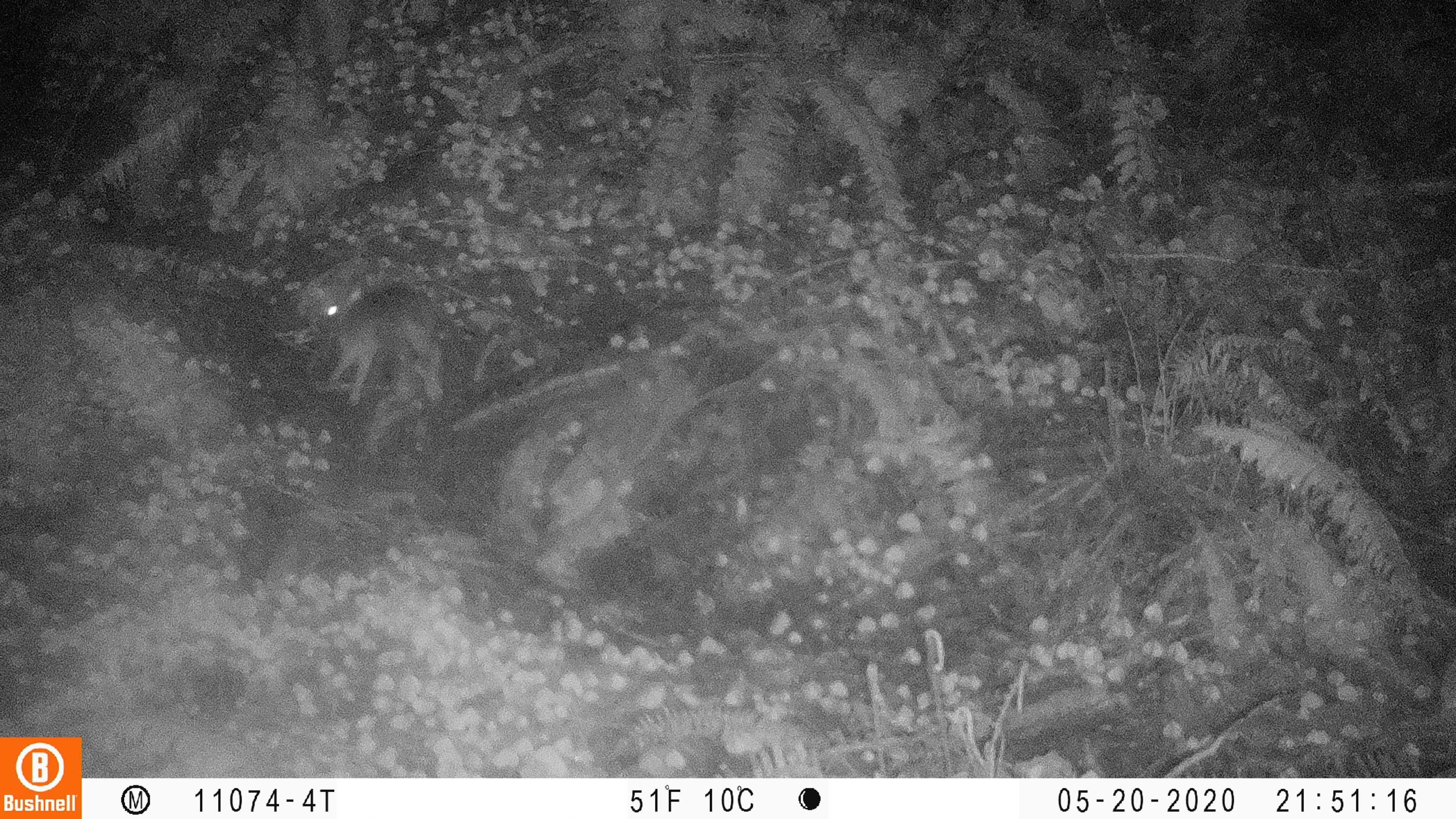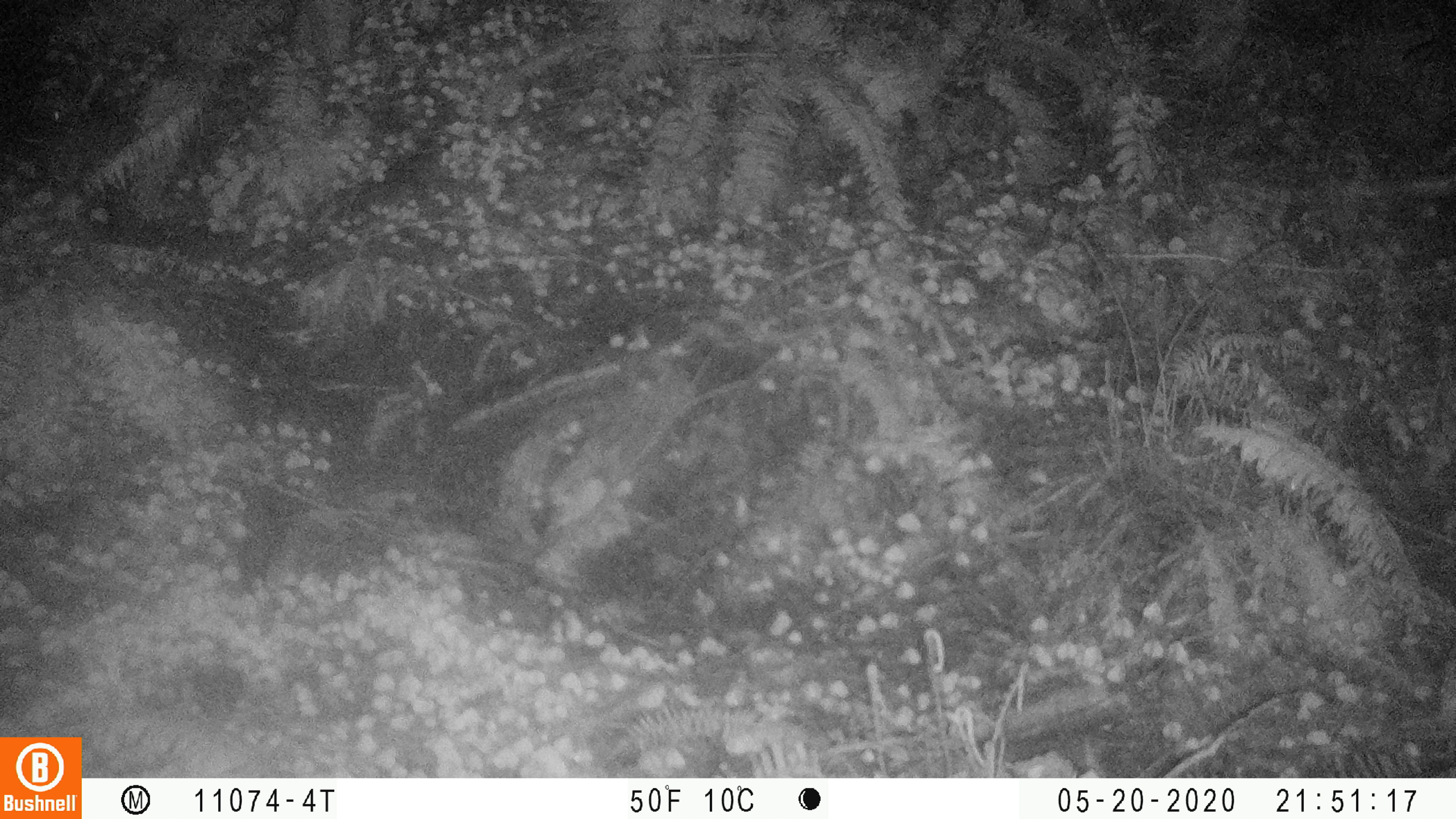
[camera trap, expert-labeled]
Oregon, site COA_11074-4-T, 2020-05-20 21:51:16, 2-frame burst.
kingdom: Animalia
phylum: Chordata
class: Mammalia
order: Lagomorpha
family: Leporidae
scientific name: Leporidae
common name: hares and rabbits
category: leporidae family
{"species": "leporidae family (hares and rabbits) (Leporidae)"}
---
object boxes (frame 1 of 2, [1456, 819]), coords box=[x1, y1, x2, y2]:
leporidae family: box=[313, 279, 448, 412]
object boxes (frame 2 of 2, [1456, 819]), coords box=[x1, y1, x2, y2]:
leporidae family: box=[37, 74, 148, 169]